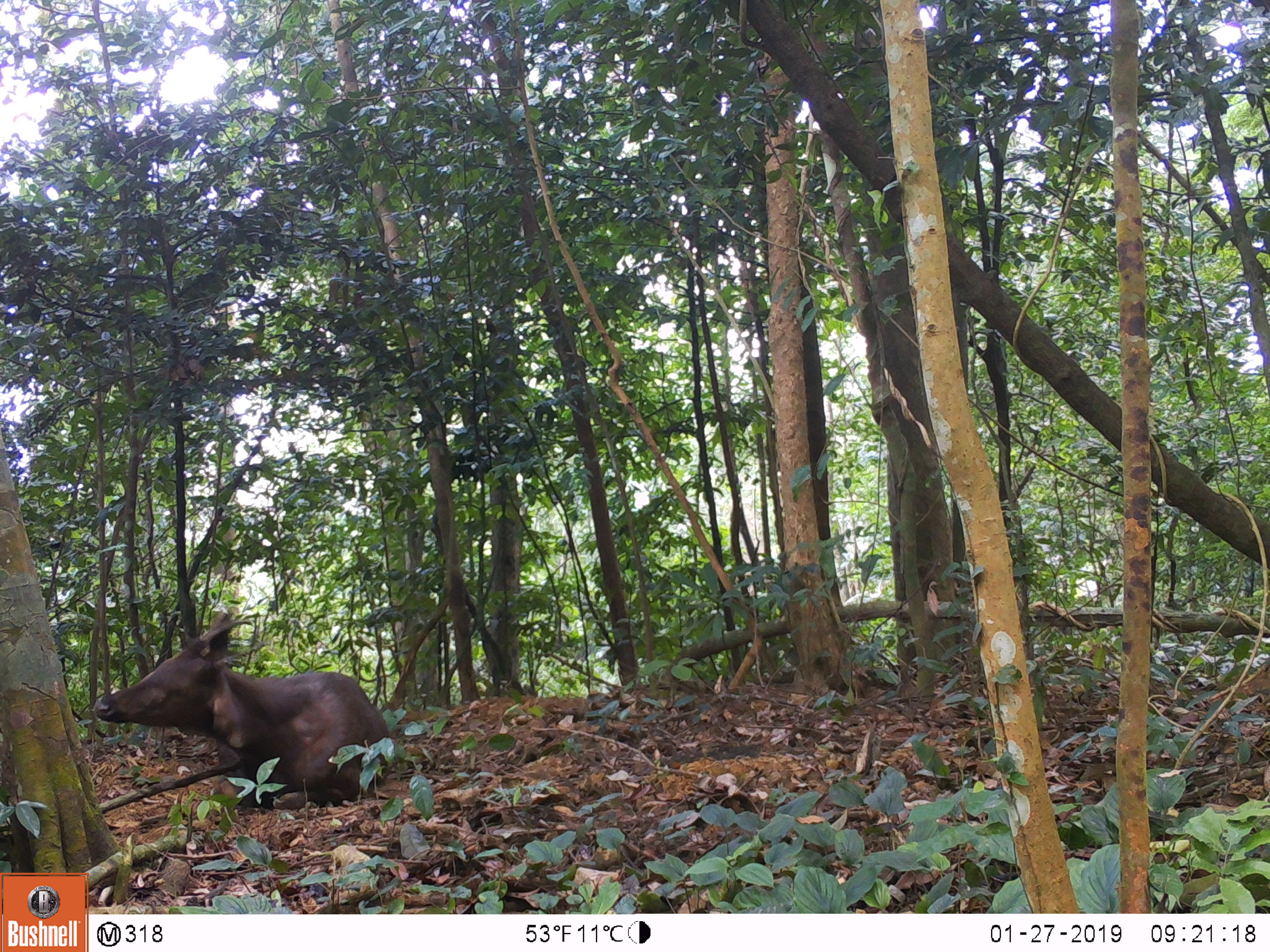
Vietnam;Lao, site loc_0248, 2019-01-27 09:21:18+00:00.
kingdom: Animalia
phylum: Chordata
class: Mammalia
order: Artiodactyla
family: Cervidae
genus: Rusa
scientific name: Rusa unicolor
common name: sambar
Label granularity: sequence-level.